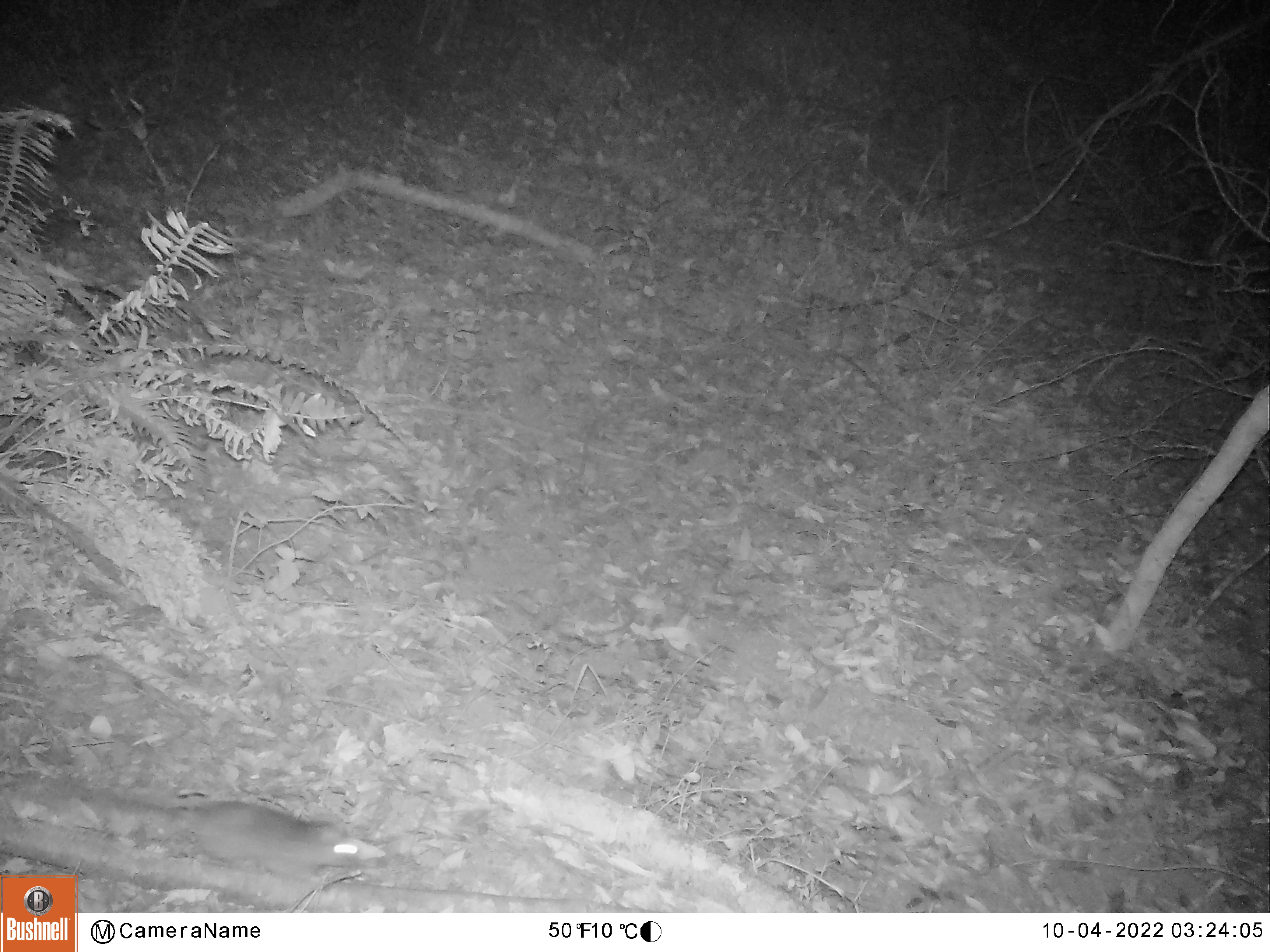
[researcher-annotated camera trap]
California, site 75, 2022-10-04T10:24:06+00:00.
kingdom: Animalia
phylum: Chordata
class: Mammalia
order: Rodentia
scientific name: Rodentia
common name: mouse or rat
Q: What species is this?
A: Mouse or rat (Rodentia).